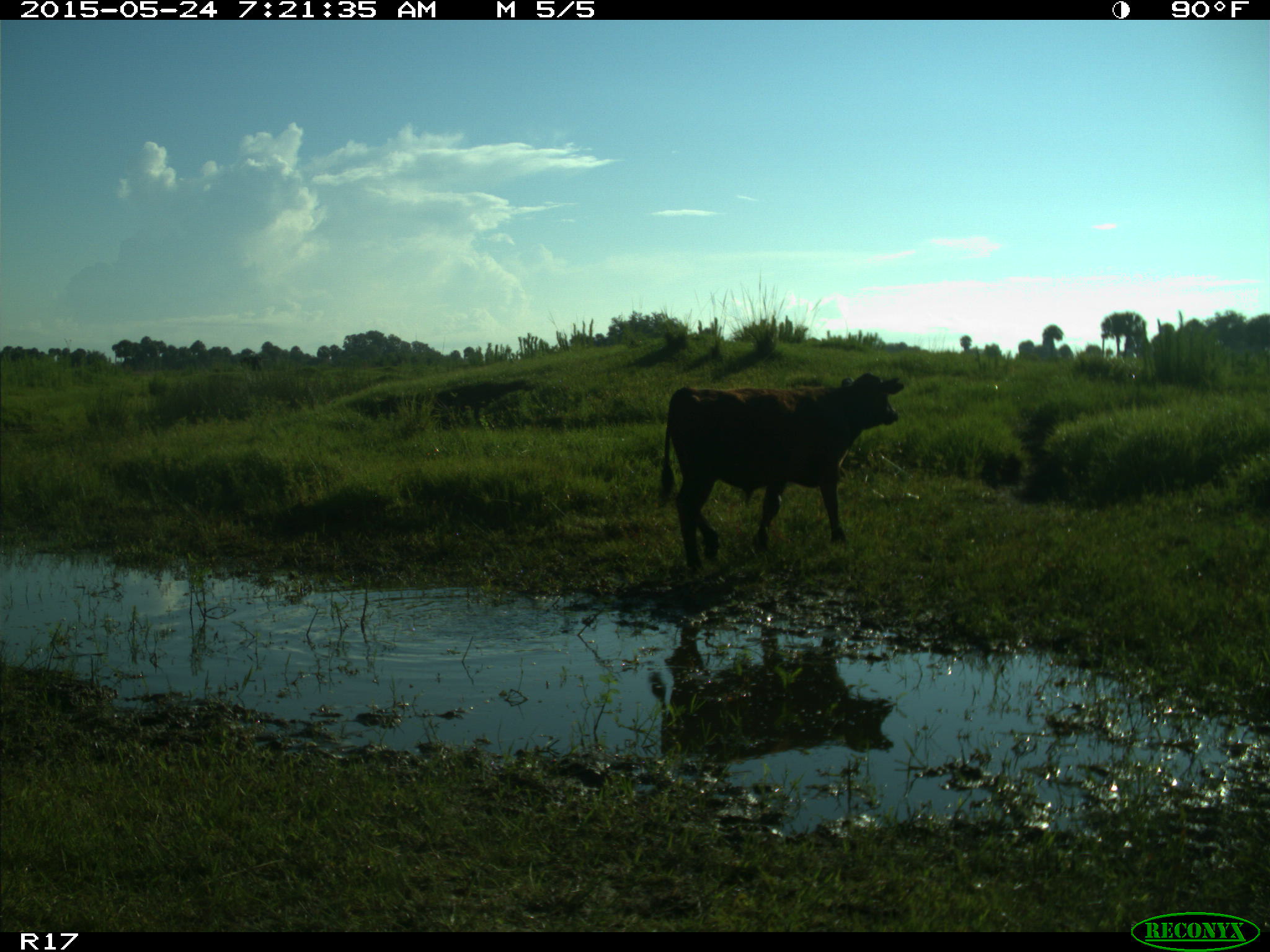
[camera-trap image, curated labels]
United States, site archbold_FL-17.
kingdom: Animalia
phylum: Chordata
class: Mammalia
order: Artiodactyla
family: Bovidae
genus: Bos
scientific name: Bos taurus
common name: domestic cow